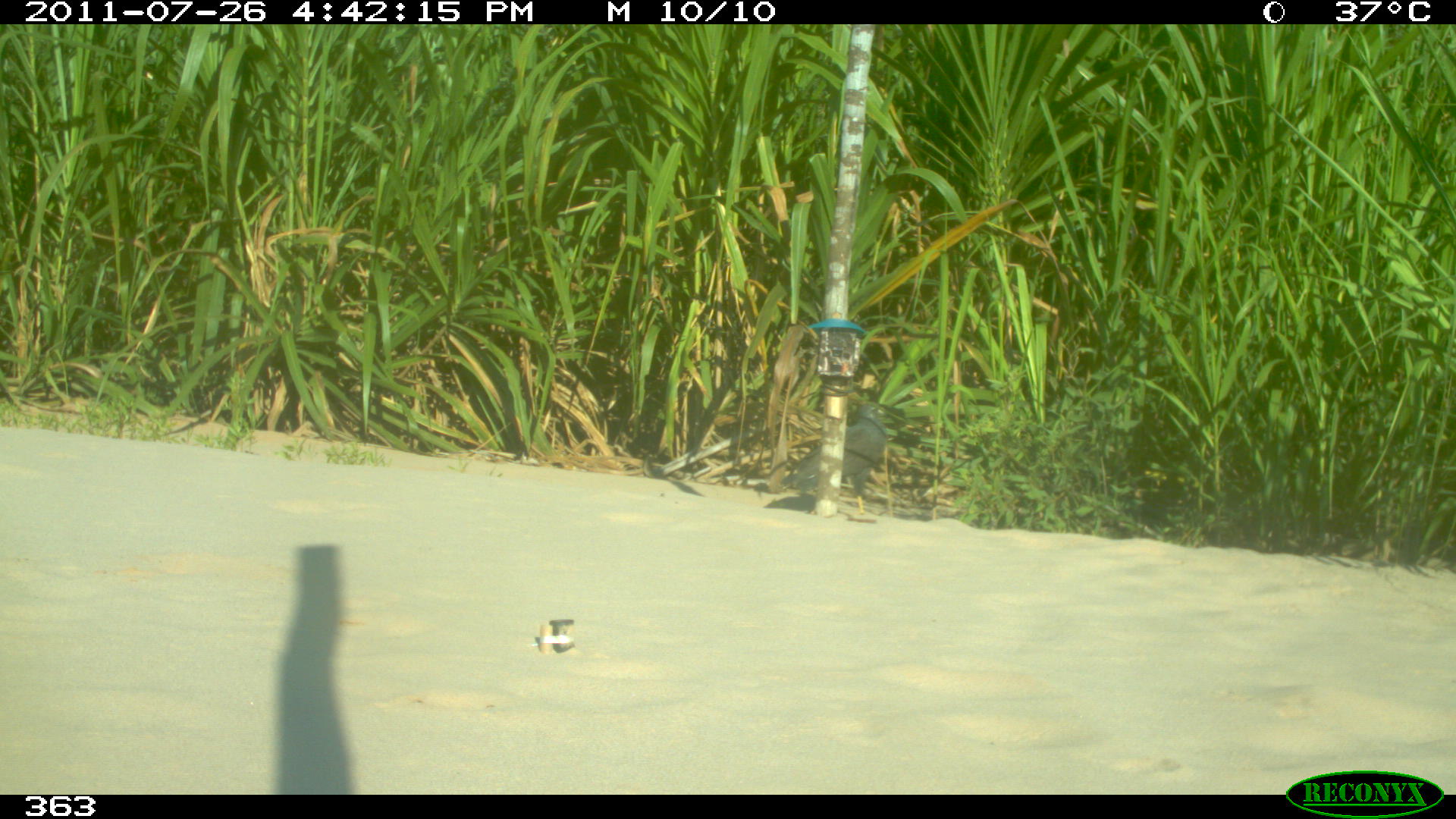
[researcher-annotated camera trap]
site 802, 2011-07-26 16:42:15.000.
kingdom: Animalia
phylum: Chordata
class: Aves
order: Accipitriformes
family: Accipitridae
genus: Buteogallus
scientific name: Buteogallus urubitinga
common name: great black hawk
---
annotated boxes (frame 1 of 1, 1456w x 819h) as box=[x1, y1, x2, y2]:
buteogallus urubitinga: box=[775, 400, 884, 514]